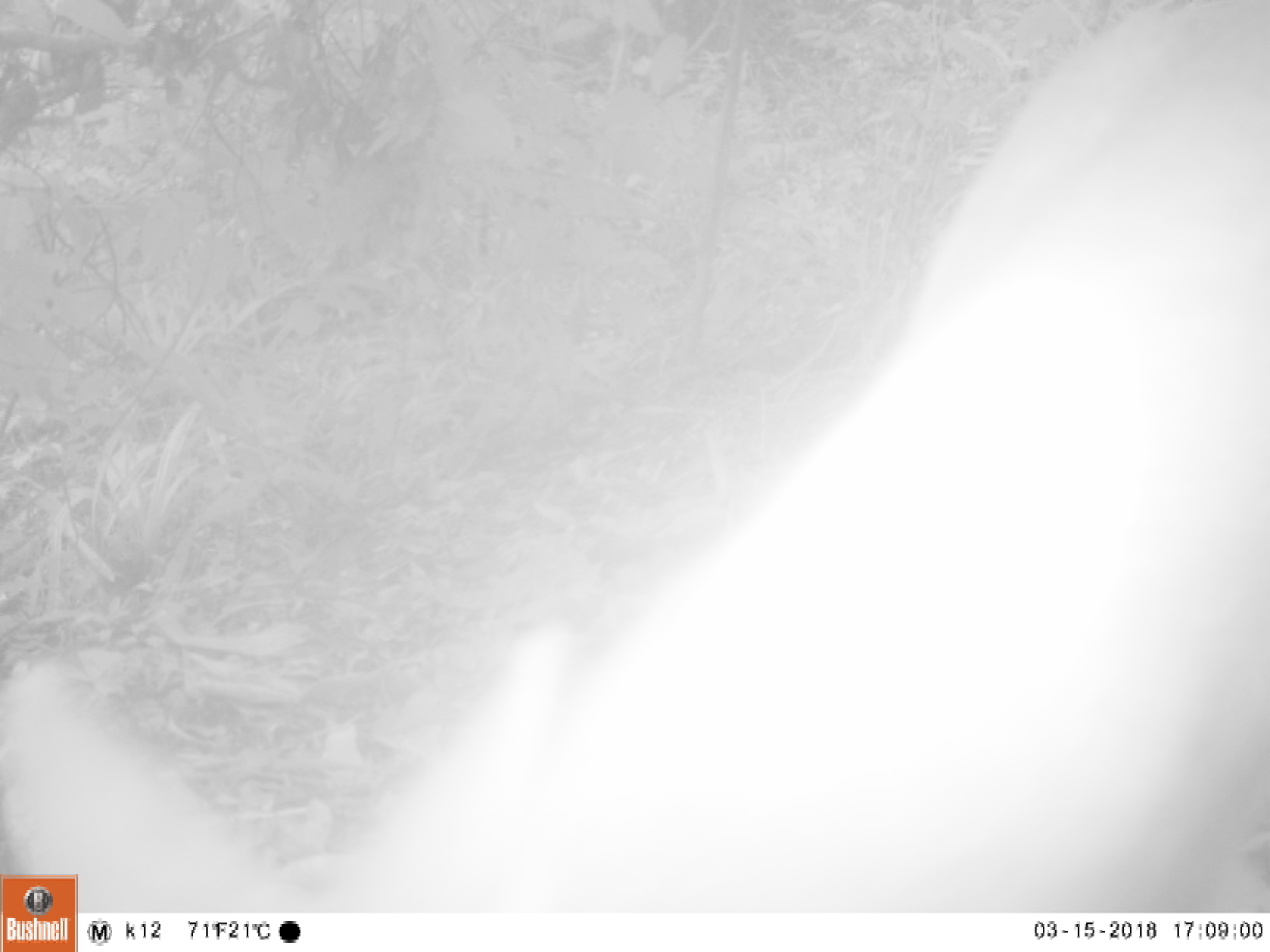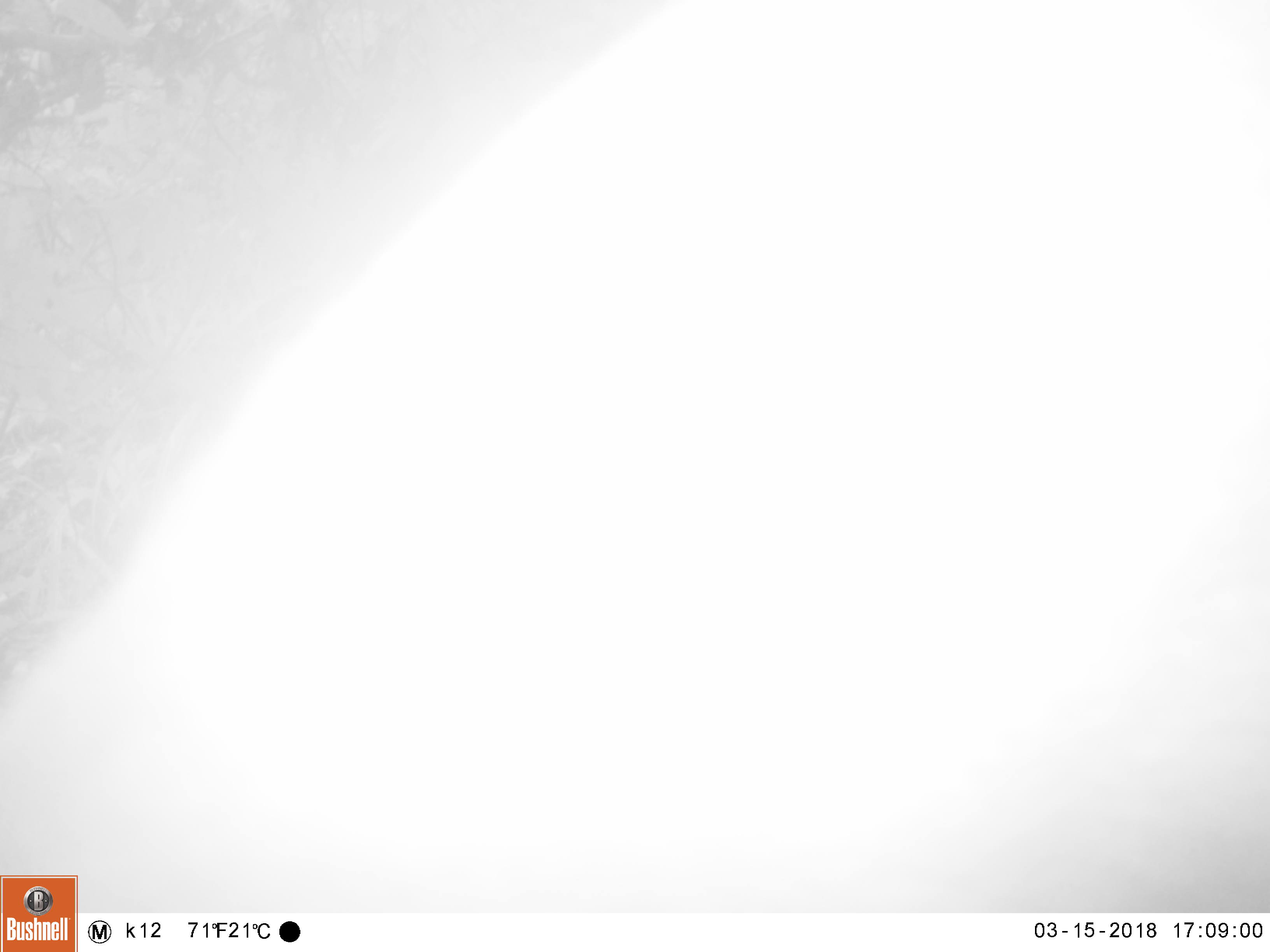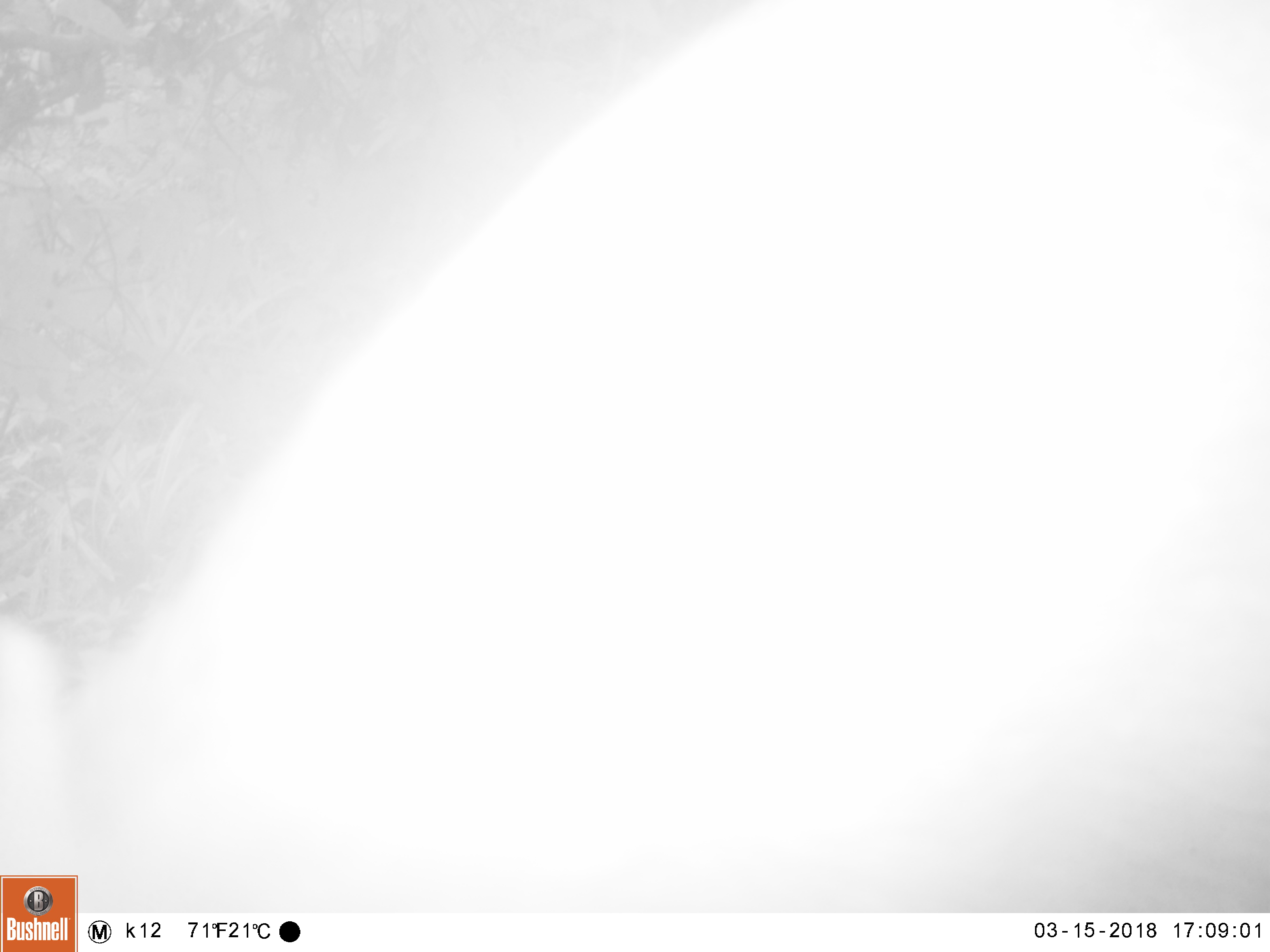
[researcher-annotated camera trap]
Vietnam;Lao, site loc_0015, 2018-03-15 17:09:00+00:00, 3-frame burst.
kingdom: Animalia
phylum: Chordata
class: Mammalia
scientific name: Mammalia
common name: mammal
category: unidentified mammal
Unidentified mammal (mammal) (Mammalia). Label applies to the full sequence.